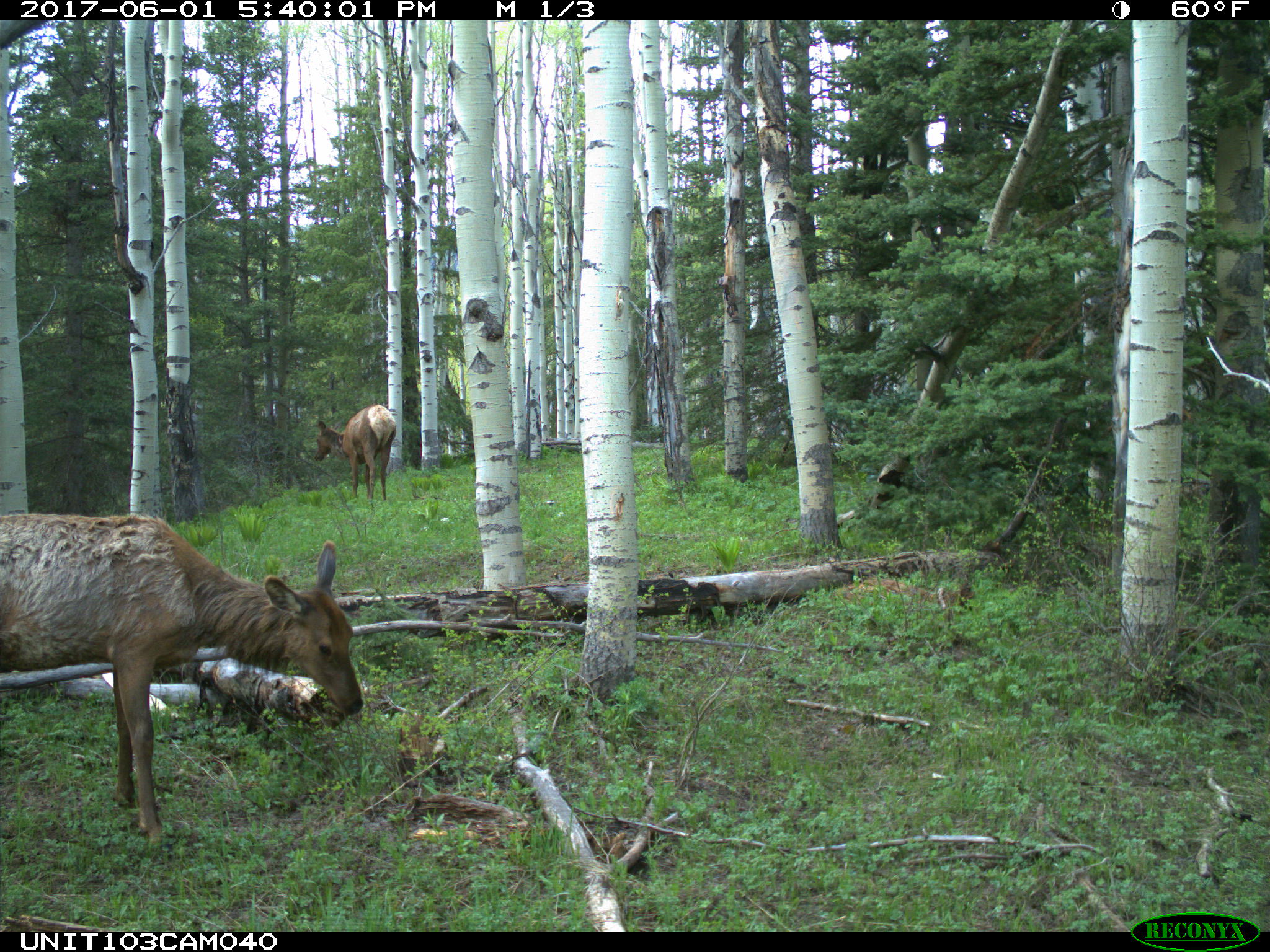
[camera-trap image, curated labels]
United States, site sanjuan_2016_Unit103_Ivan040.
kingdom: Animalia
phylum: Chordata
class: Mammalia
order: Artiodactyla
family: Cervidae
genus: Cervus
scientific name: Cervus elaphus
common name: red deer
Cervus elaphus (red deer).